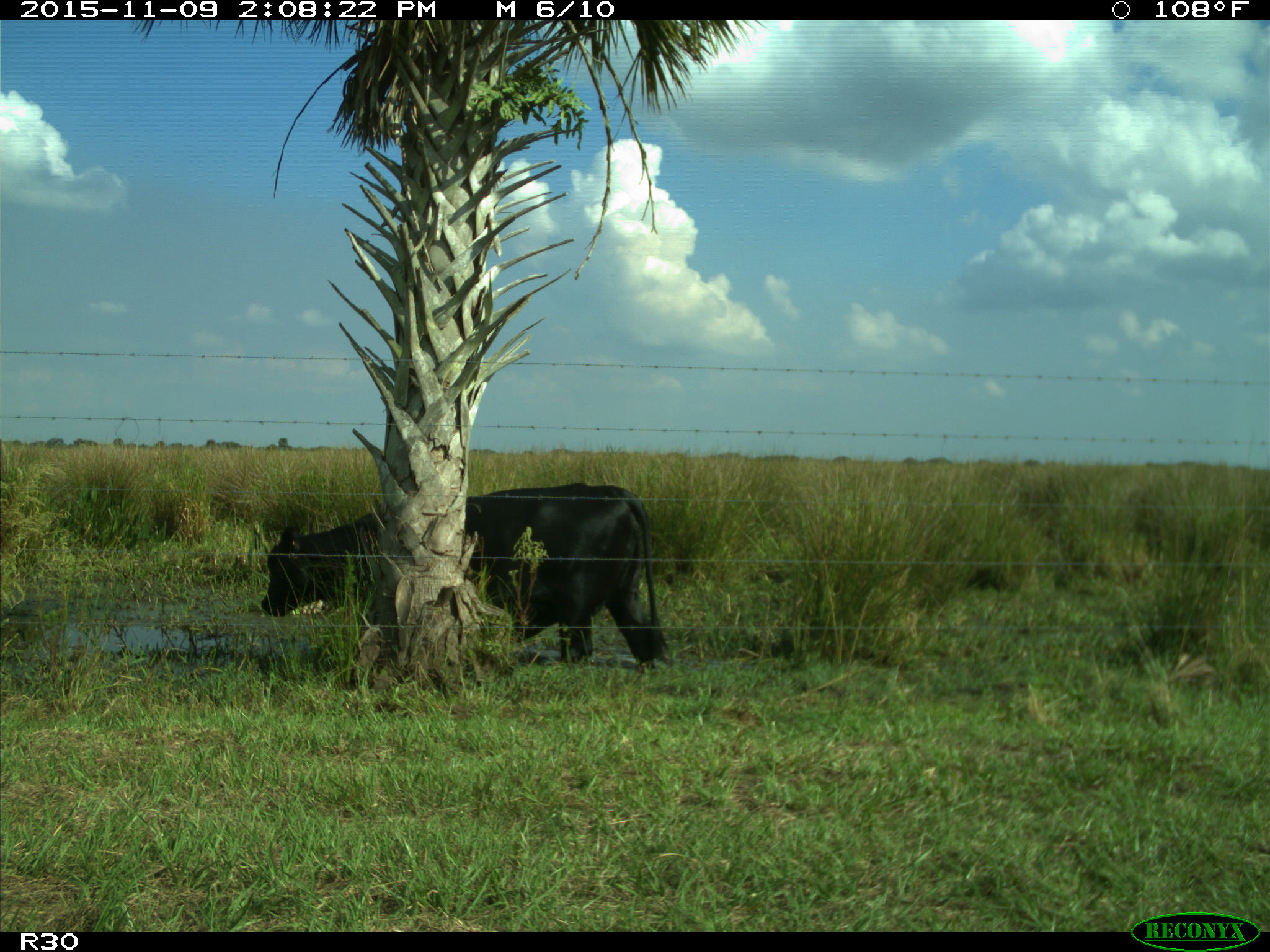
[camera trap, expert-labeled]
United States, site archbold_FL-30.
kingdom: Animalia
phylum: Chordata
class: Mammalia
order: Artiodactyla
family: Bovidae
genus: Bos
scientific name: Bos taurus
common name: domestic cow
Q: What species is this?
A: Bos taurus (domestic cow).